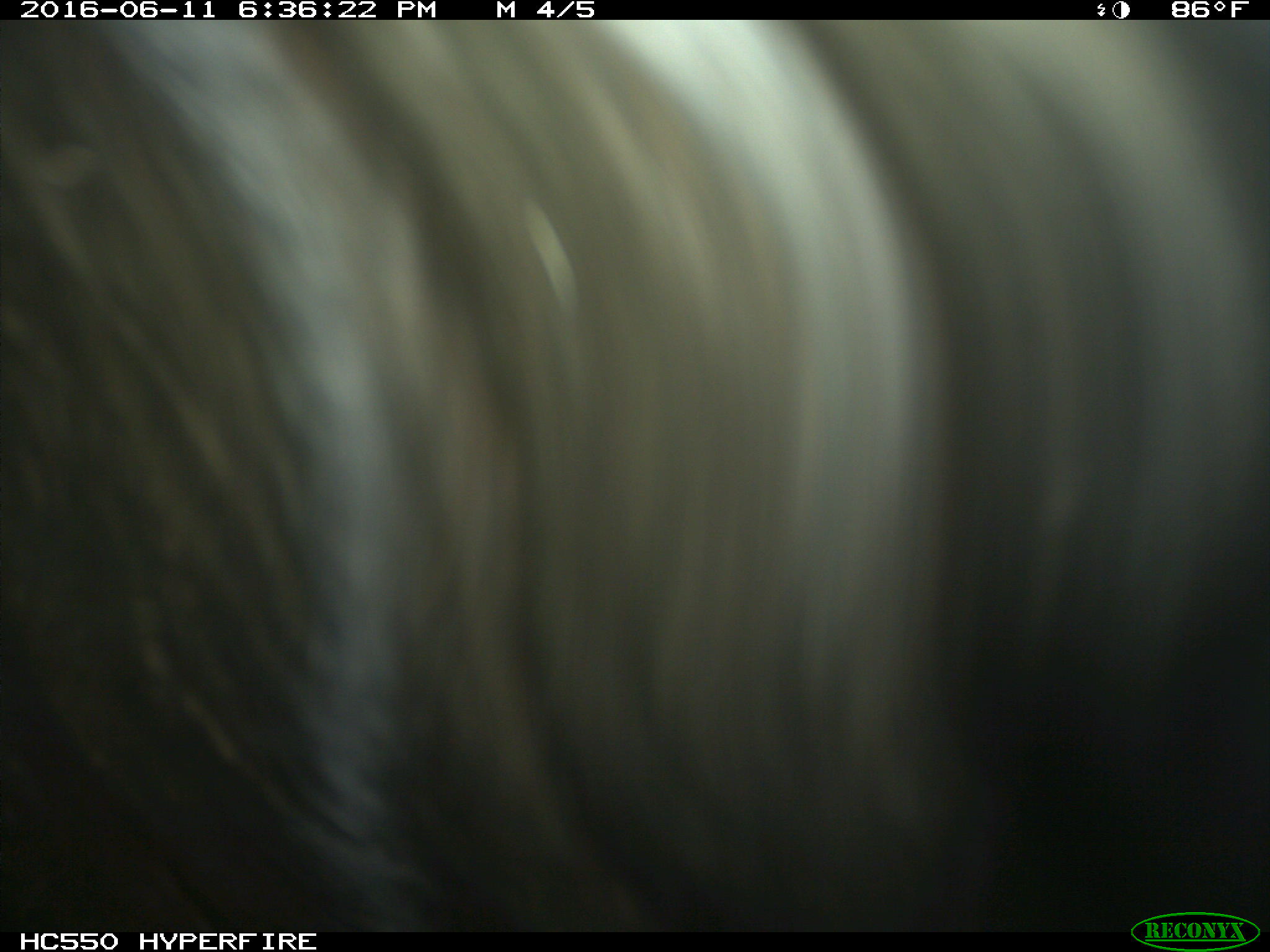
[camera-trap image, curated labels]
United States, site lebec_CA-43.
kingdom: Animalia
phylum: Chordata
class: Mammalia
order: Artiodactyla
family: Bovidae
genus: Bos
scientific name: Bos taurus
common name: domestic cow